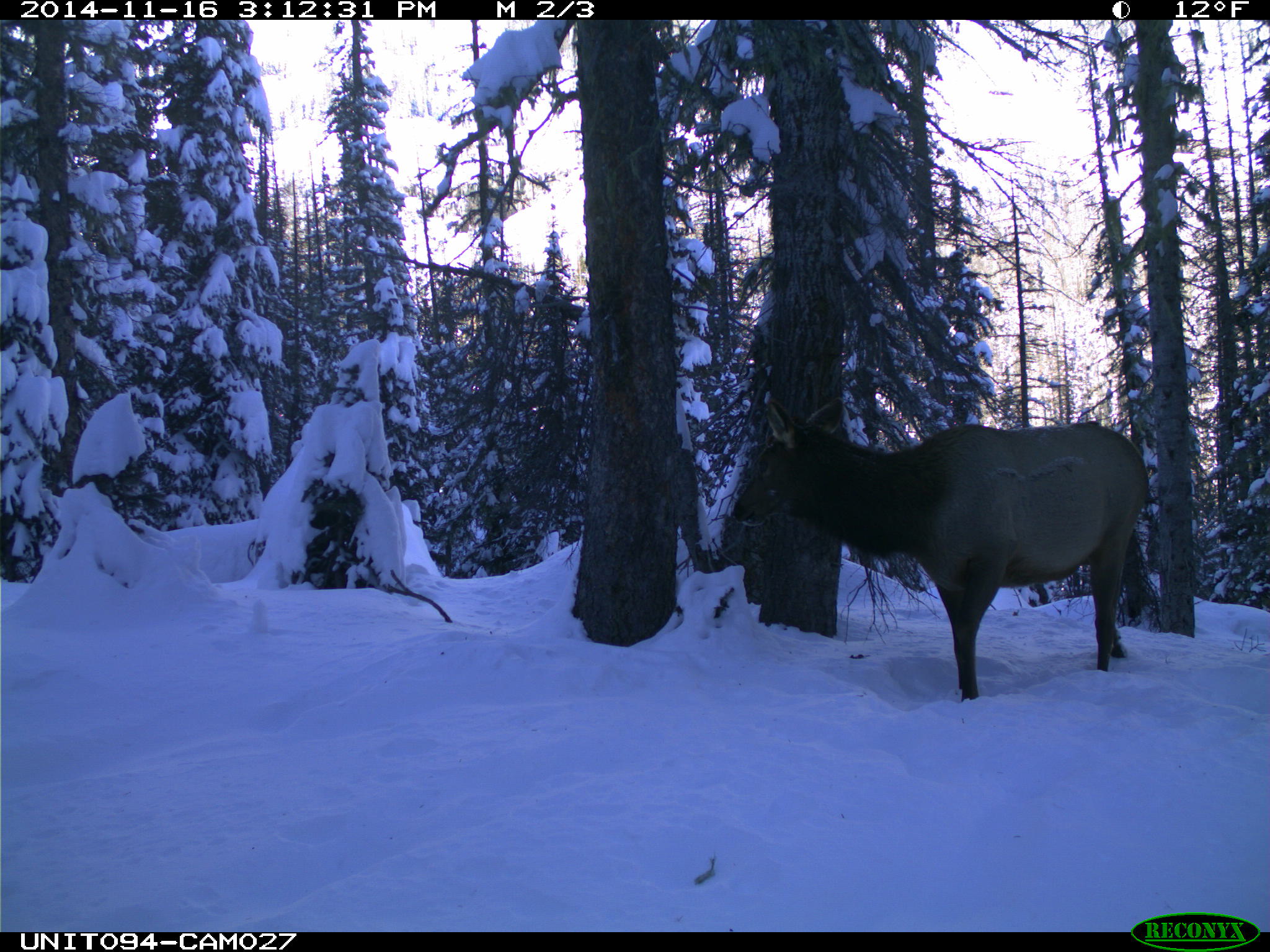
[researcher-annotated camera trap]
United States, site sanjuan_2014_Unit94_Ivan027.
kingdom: Animalia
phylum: Chordata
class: Mammalia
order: Artiodactyla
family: Cervidae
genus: Cervus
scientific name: Cervus elaphus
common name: red deer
Cervus elaphus (red deer).